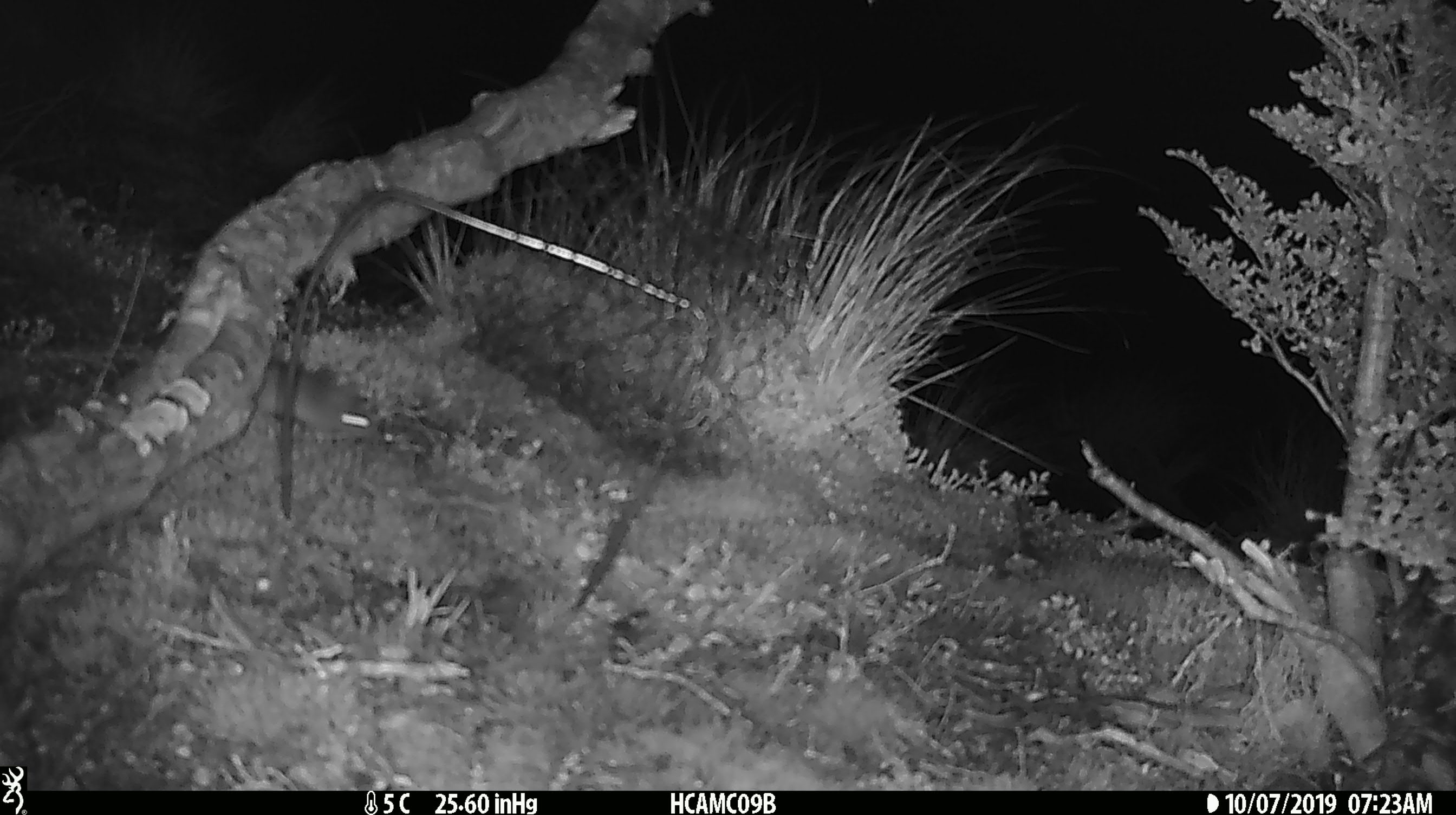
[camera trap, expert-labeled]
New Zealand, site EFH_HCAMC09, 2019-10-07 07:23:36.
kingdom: Animalia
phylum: Chordata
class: Mammalia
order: Rodentia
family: Muridae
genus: Mus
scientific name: Mus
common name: mouse